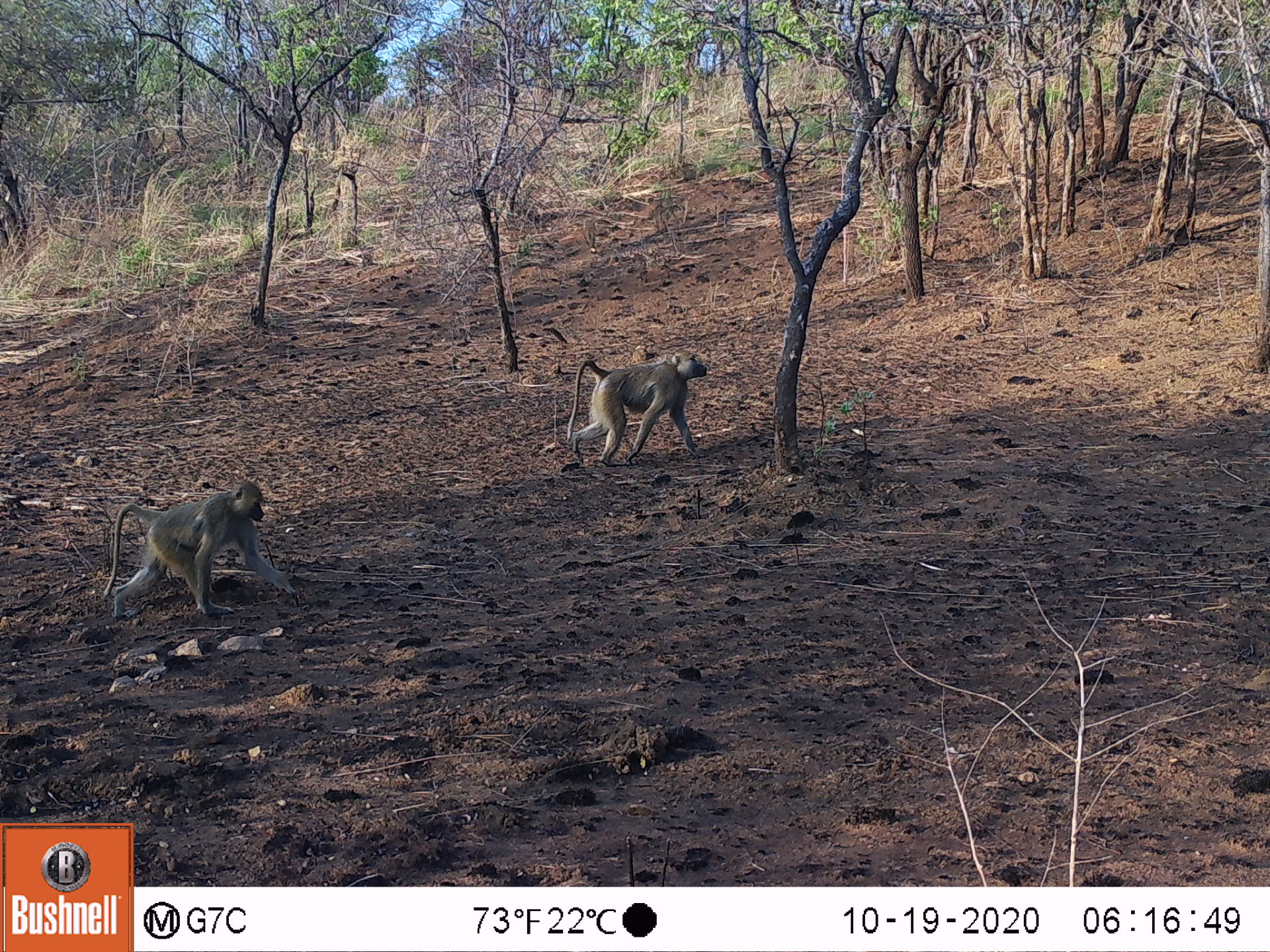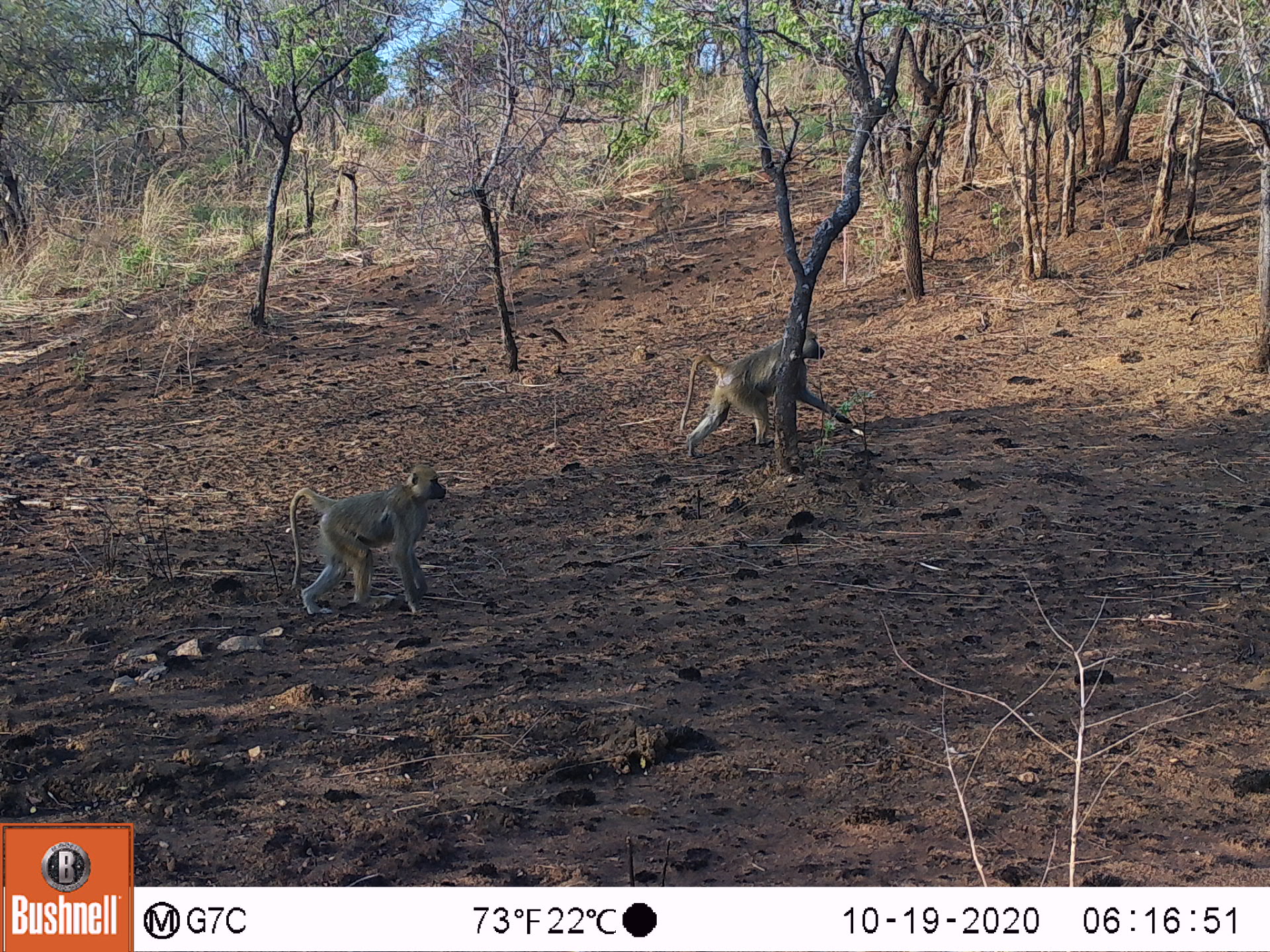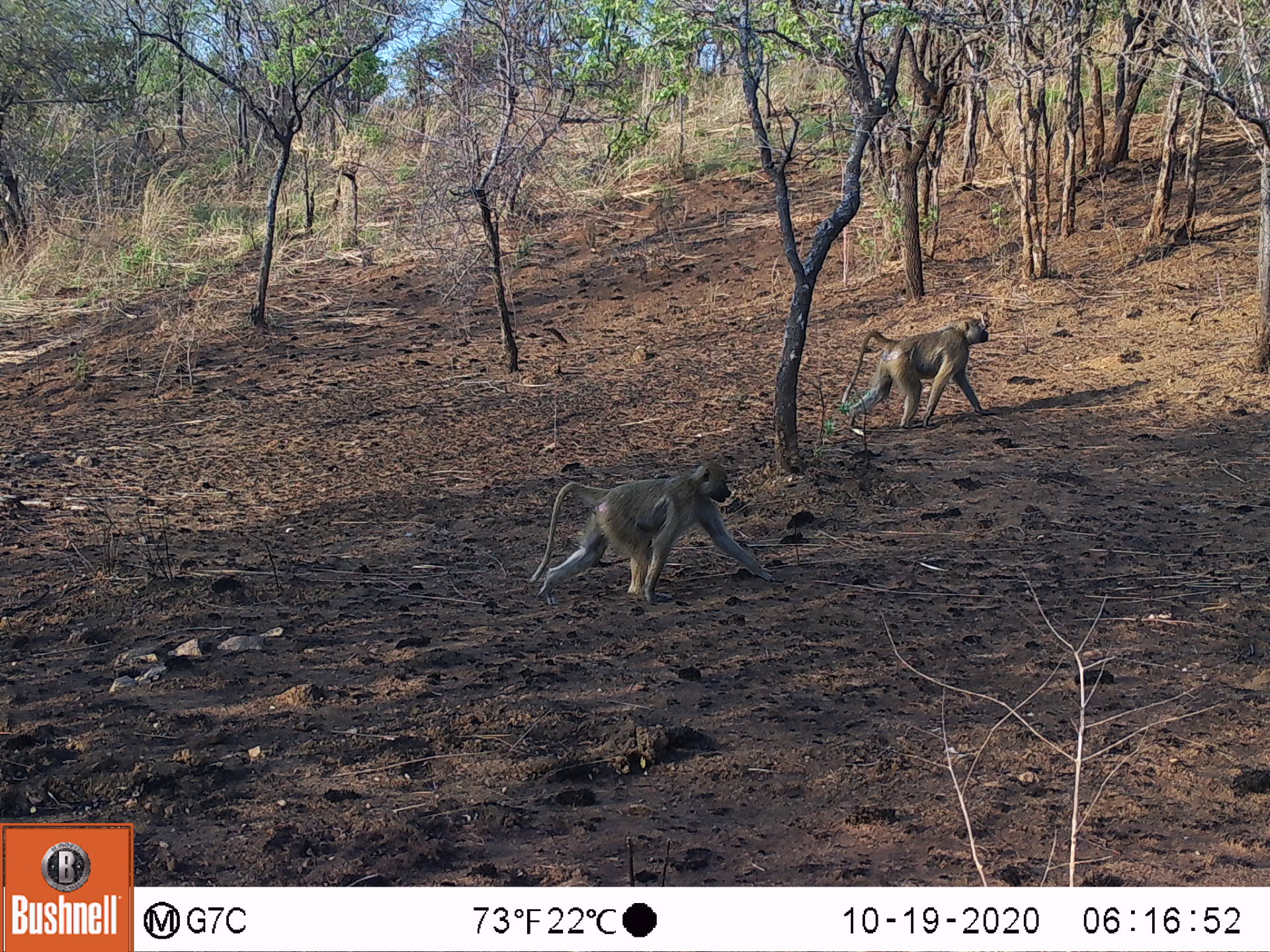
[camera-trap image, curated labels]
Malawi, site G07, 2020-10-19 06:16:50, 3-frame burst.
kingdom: Animalia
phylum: Chordata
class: Mammalia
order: Primates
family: Cercopithecidae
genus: Papio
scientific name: Papio cynocephalus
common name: yellow baboon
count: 2